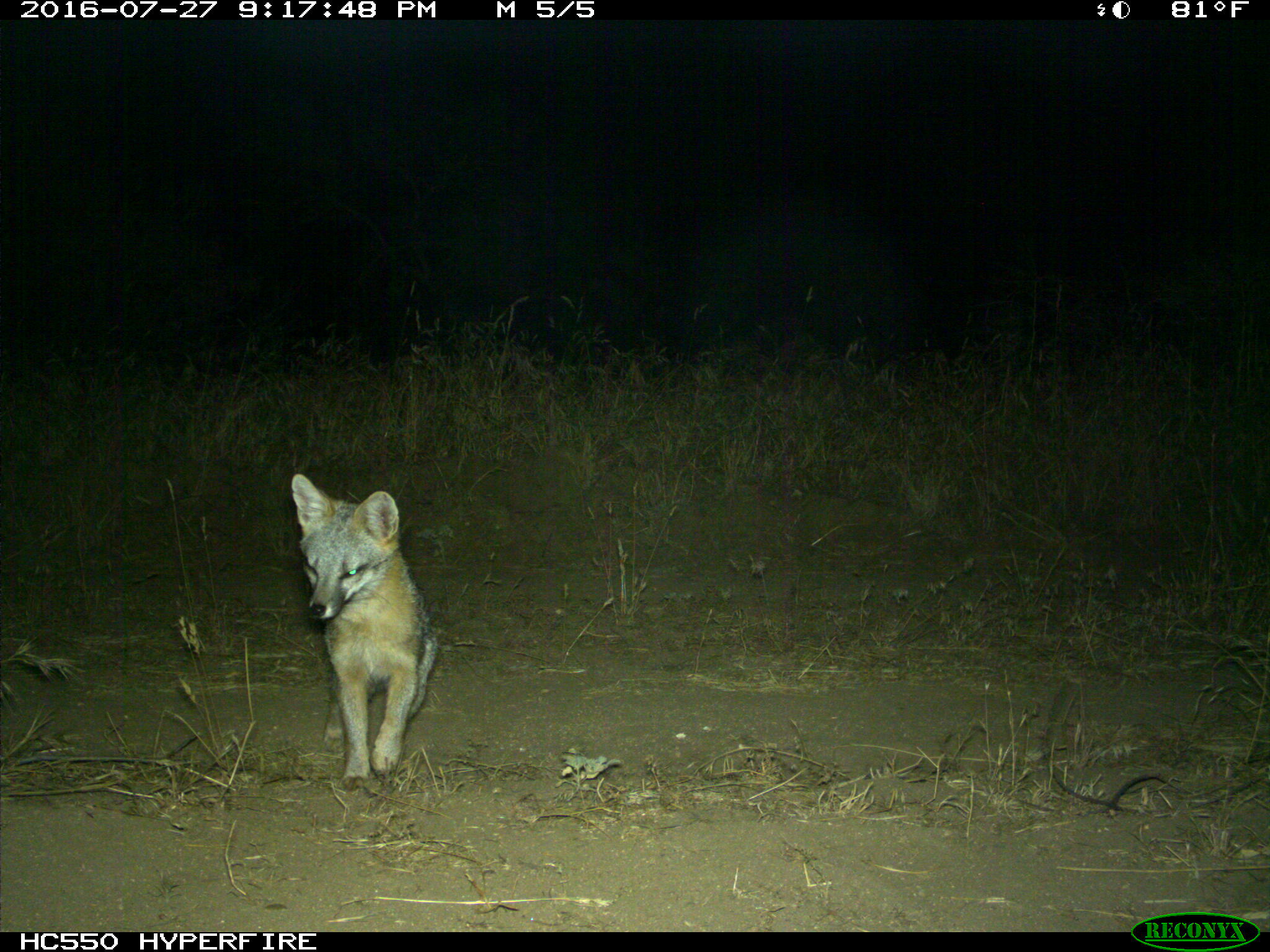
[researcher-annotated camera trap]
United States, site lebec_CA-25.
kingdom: Animalia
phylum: Chordata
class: Mammalia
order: Carnivora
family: Canidae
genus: Urocyon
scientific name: Urocyon cinereoargenteus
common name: gray fox